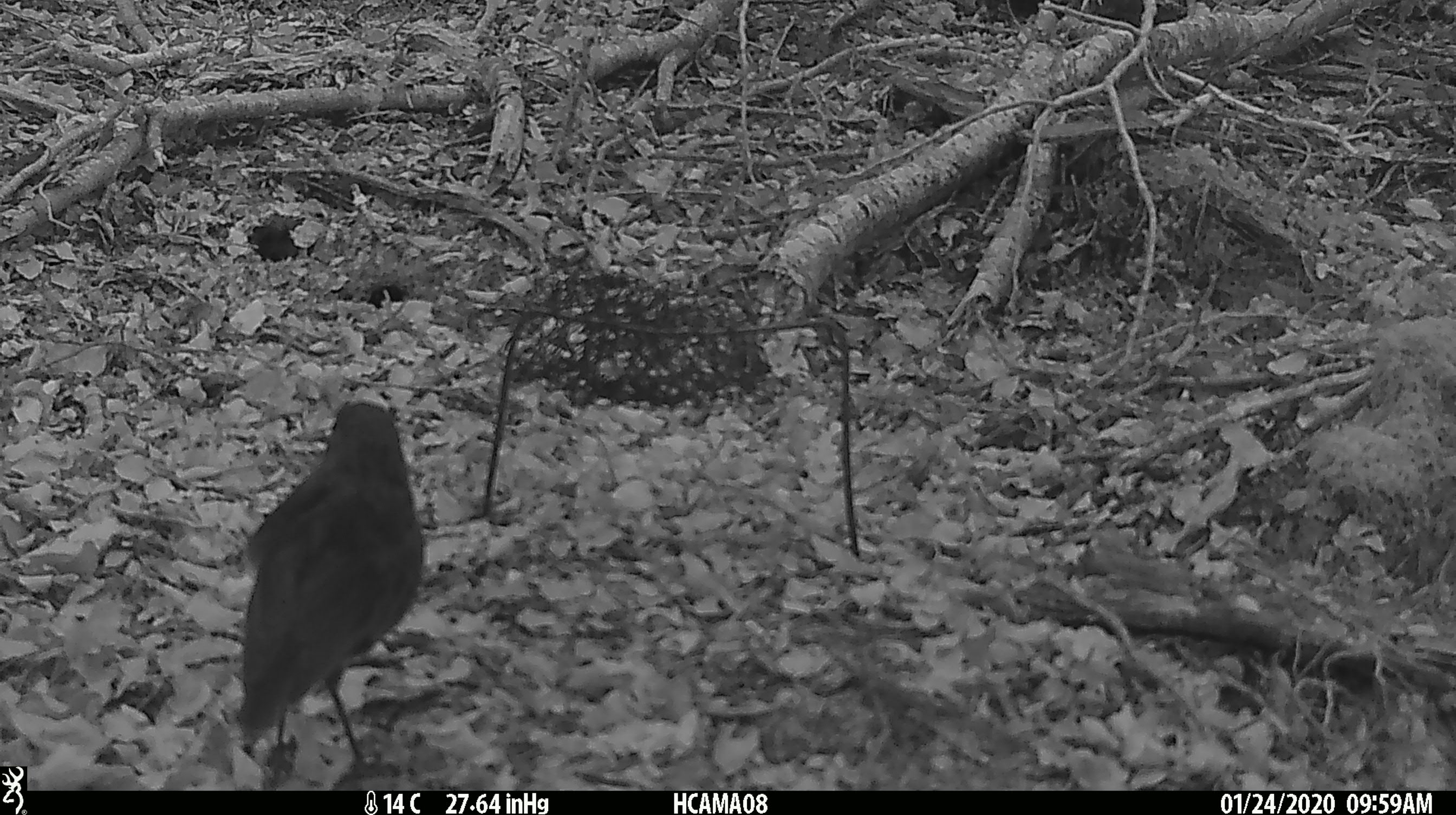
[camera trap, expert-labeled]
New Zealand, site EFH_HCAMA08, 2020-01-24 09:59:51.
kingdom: Animalia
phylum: Chordata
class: Aves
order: Passeriformes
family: Petroicidae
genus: Petroica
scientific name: Petroica australis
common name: new zealand robin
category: robin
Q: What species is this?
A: Robin (new zealand robin) (Petroica australis).